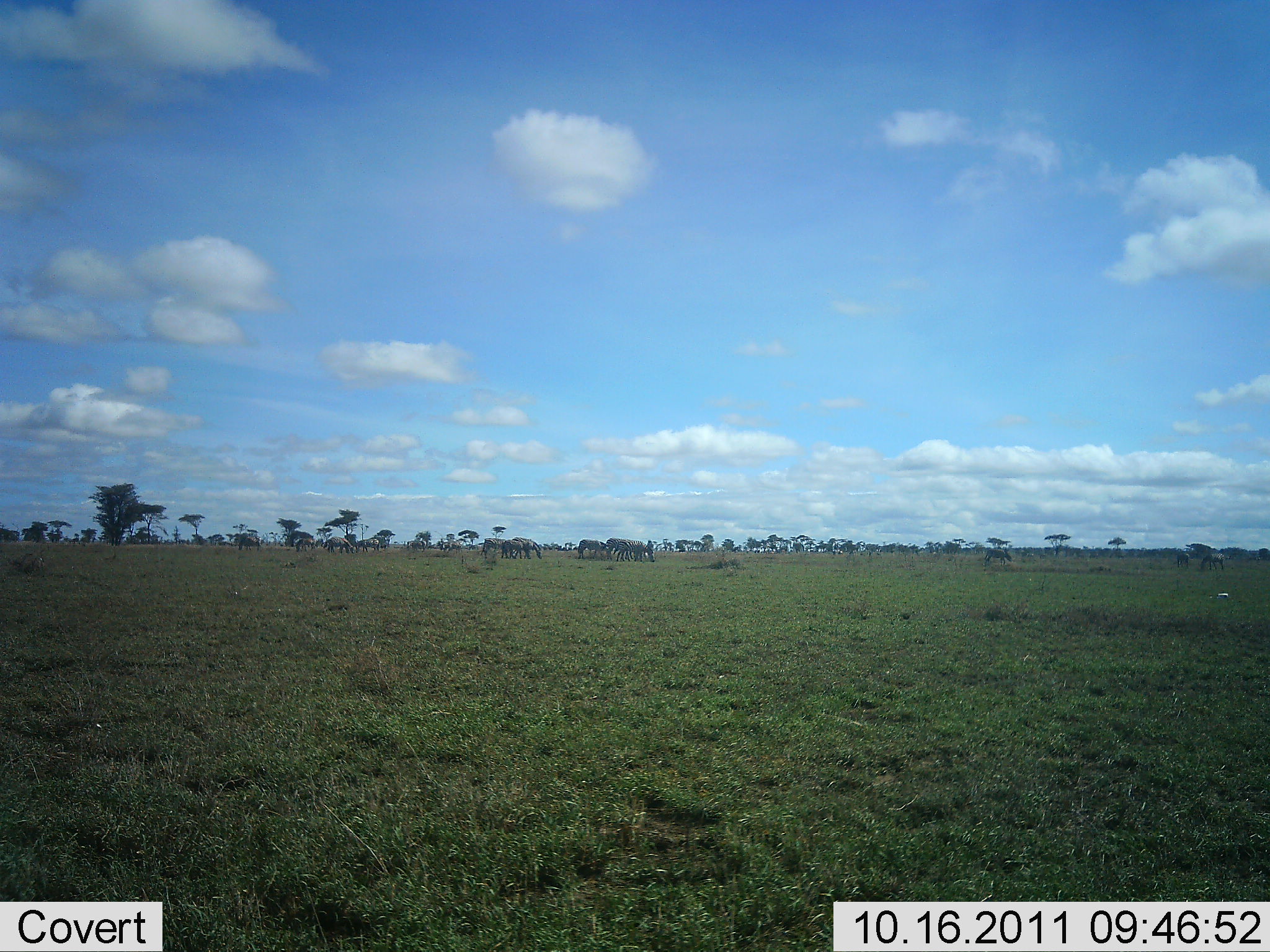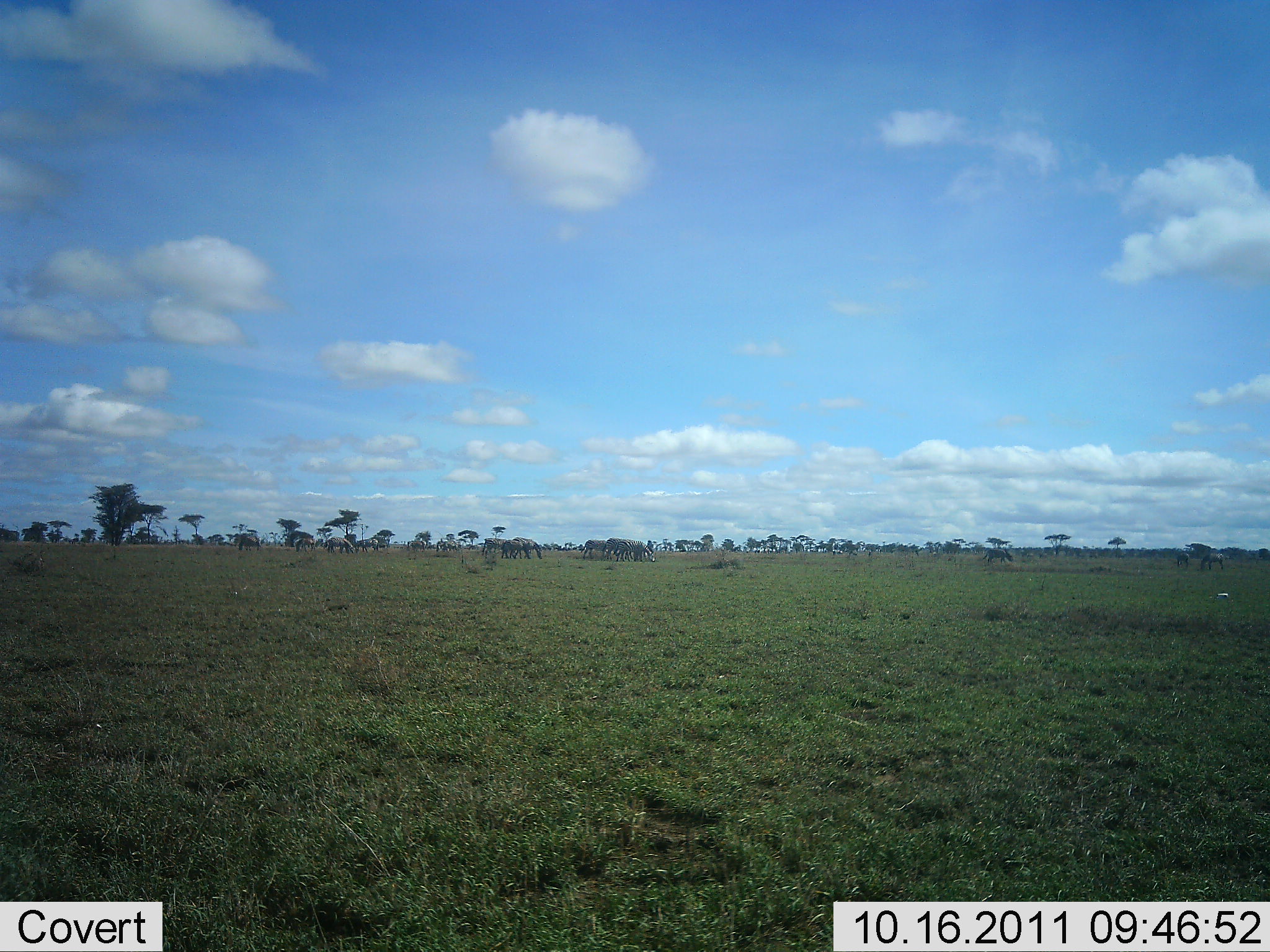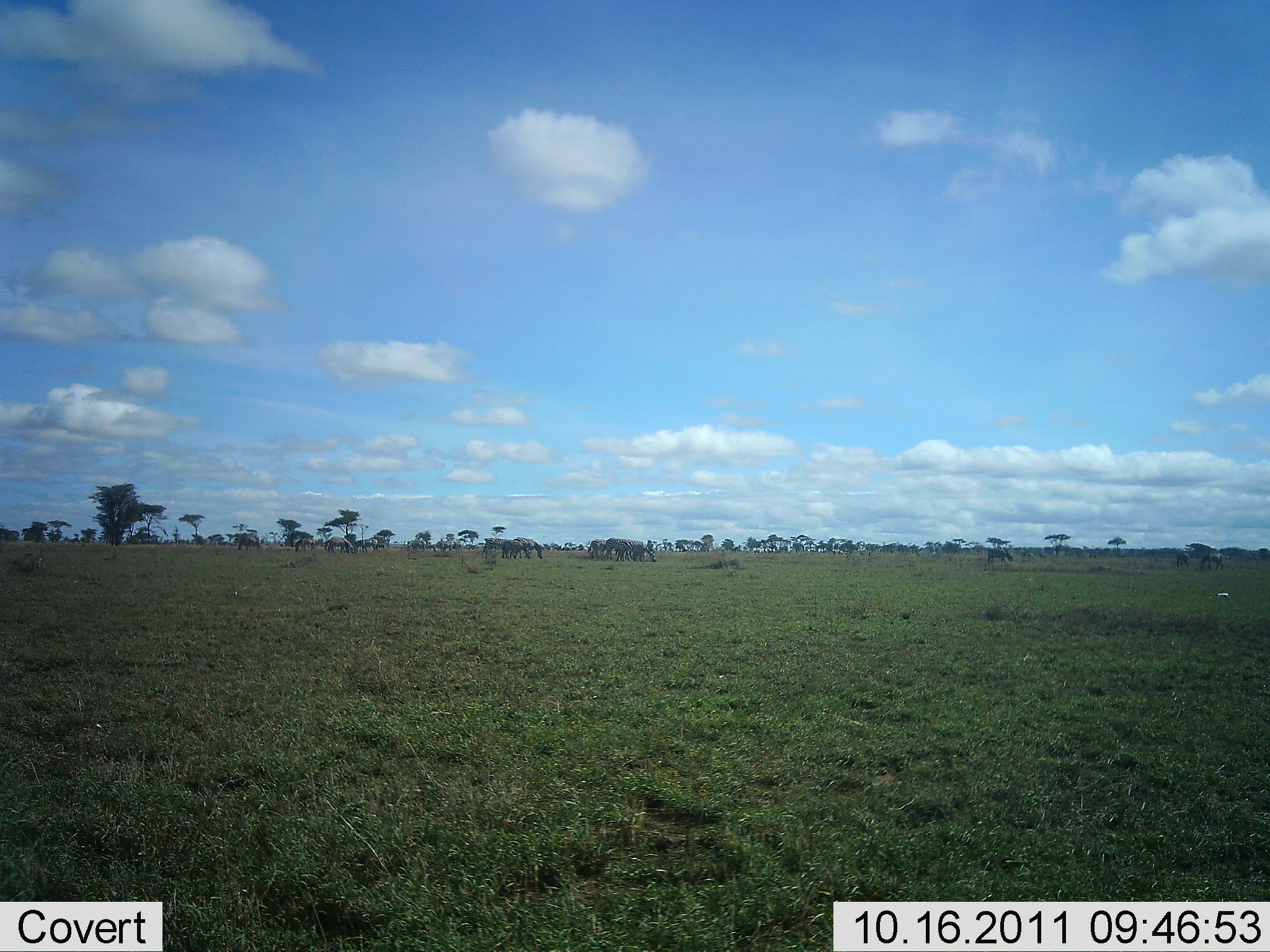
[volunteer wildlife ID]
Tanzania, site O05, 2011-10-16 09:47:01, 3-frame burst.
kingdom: Animalia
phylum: Chordata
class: Mammalia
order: Artiodactyla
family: Bovidae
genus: Connochaetes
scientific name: Connochaetes taurinus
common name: blue wildebeest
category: wildebeest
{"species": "wildebeest (blue wildebeest) (Connochaetes taurinus)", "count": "11-50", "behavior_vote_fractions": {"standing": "57%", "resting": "0%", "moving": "29%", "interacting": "0%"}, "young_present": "0%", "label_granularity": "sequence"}